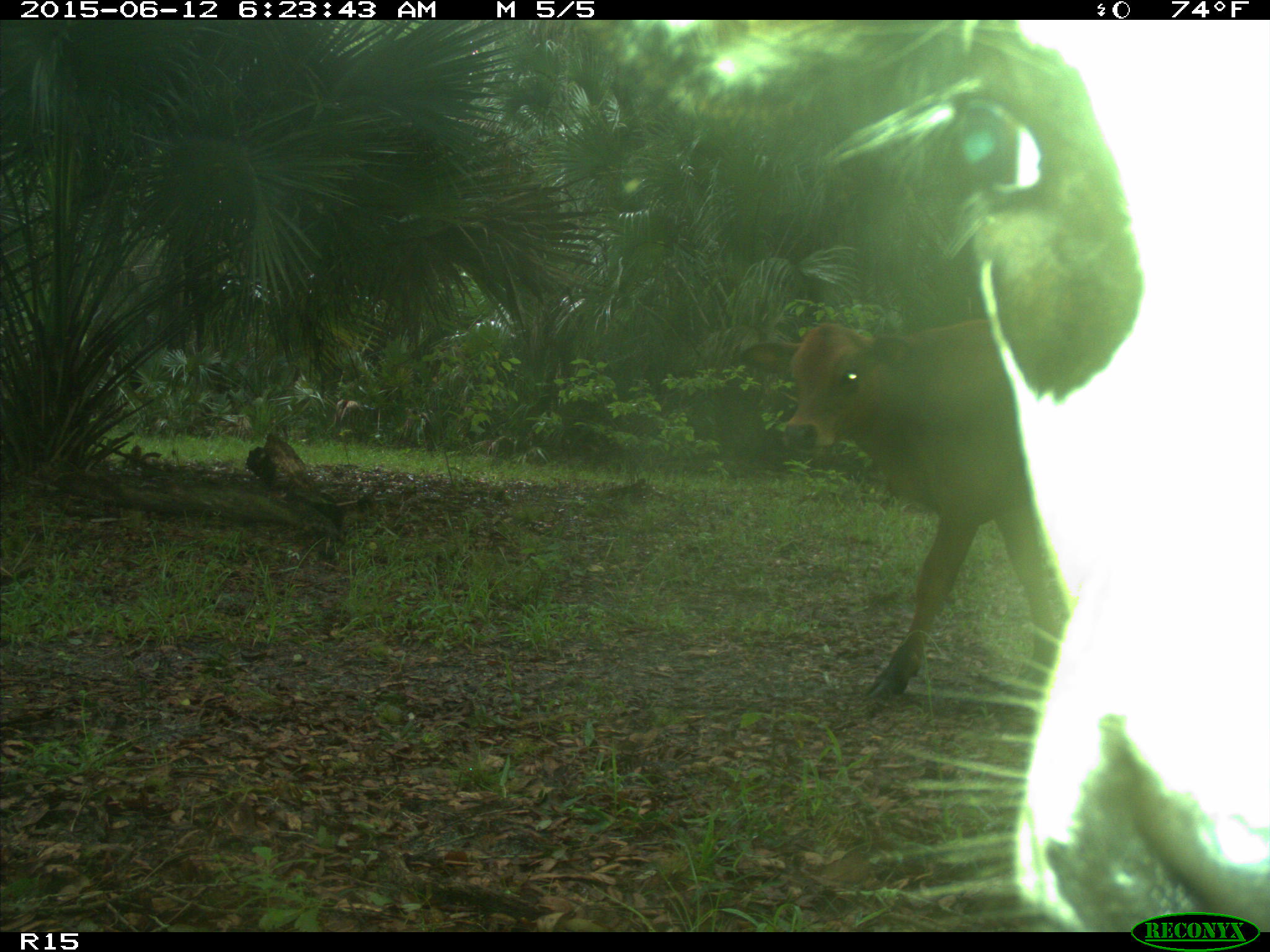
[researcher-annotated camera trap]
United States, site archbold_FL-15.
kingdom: Animalia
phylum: Chordata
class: Mammalia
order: Artiodactyla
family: Bovidae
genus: Bos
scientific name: Bos taurus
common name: domestic cow